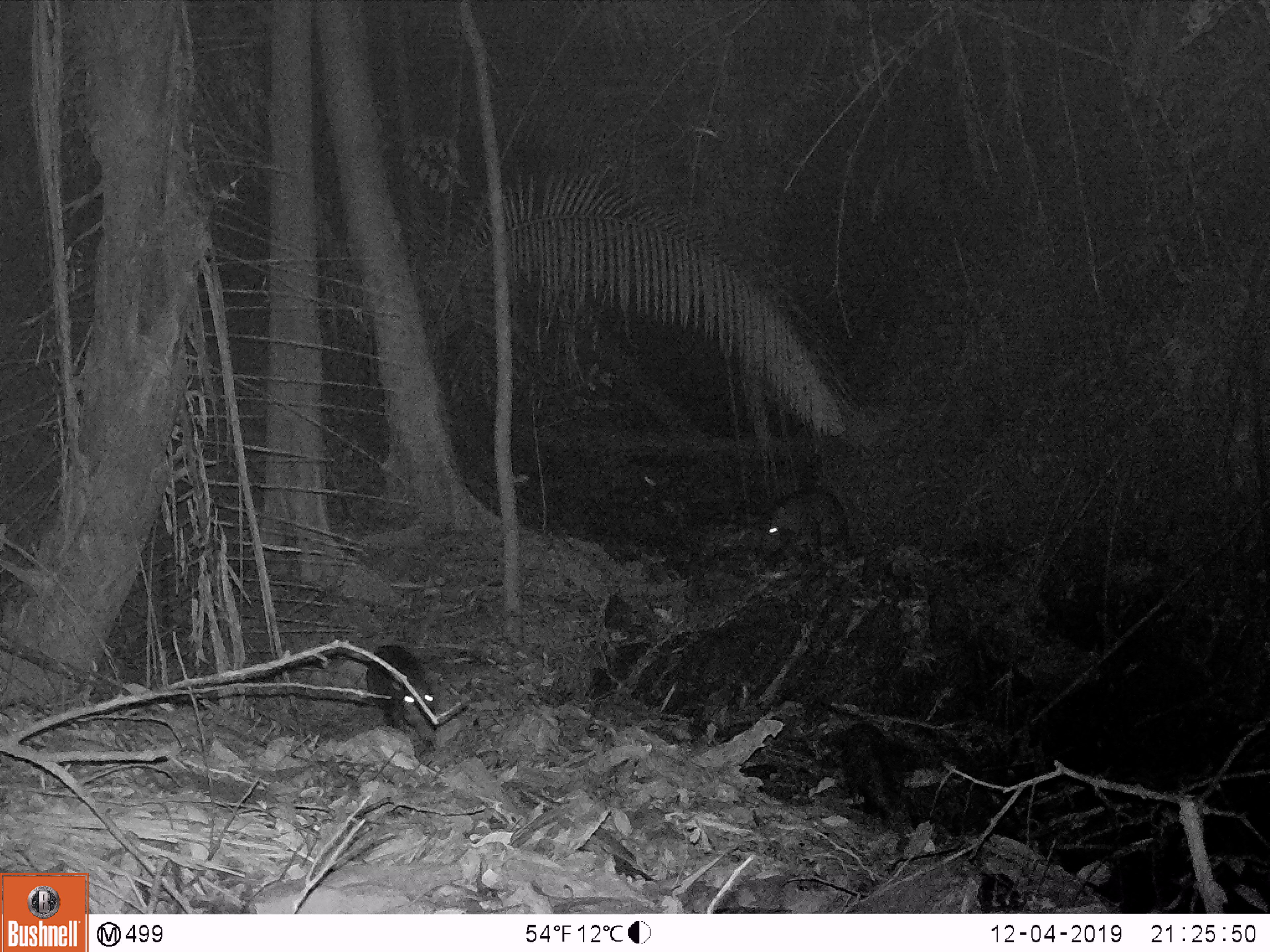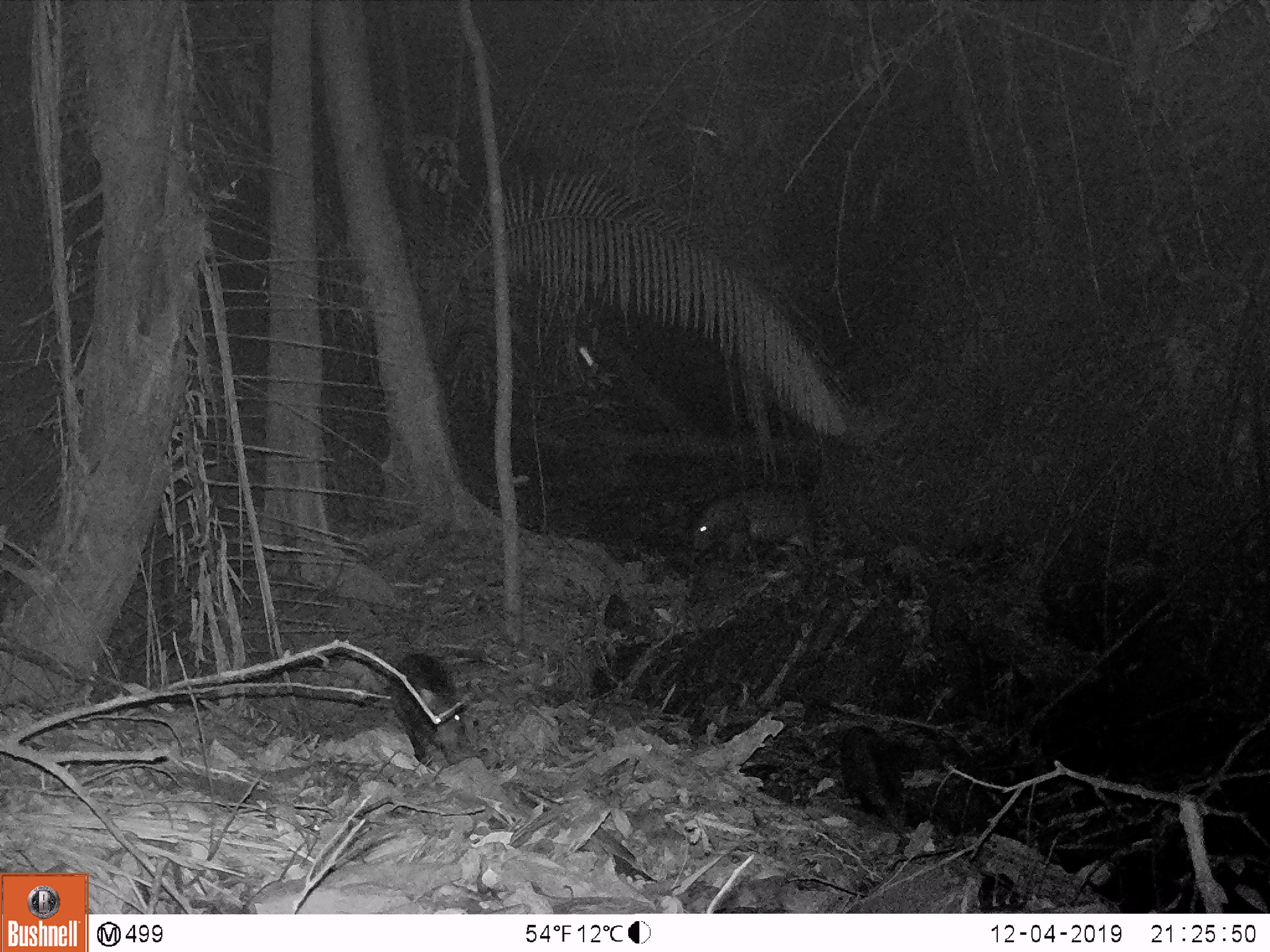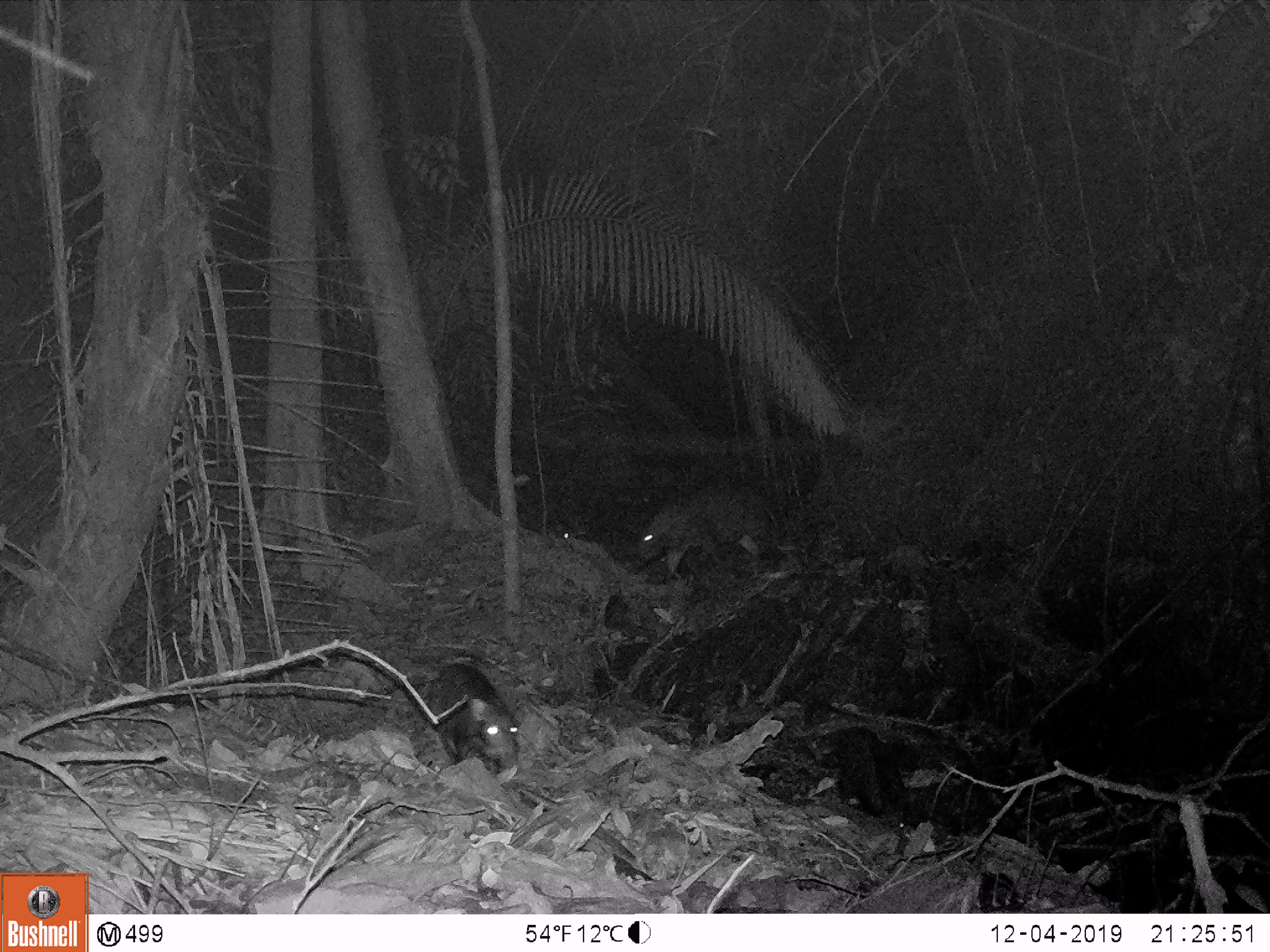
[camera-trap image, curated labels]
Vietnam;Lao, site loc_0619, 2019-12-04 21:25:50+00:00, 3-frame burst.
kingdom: Animalia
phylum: Chordata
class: Mammalia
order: Artiodactyla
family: Suidae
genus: Sus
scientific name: Sus scrofa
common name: eurasian wild pig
Eurasian wild pig (Sus scrofa). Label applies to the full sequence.